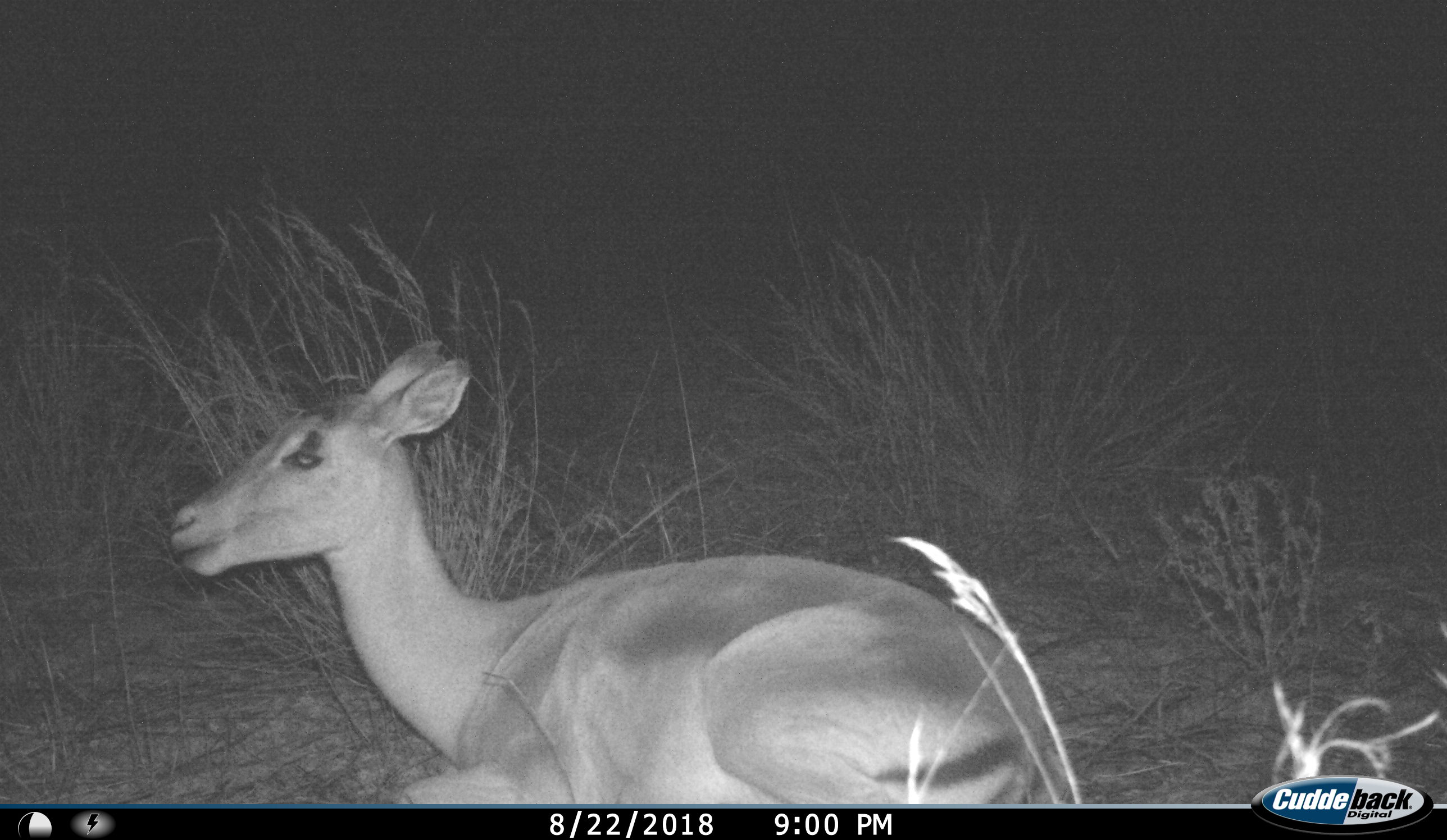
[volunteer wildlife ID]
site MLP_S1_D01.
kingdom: Animalia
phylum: Chordata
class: Mammalia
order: Artiodactyla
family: Bovidae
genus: Aepyceros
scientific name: Aepyceros melampus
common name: impala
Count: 1.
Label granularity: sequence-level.